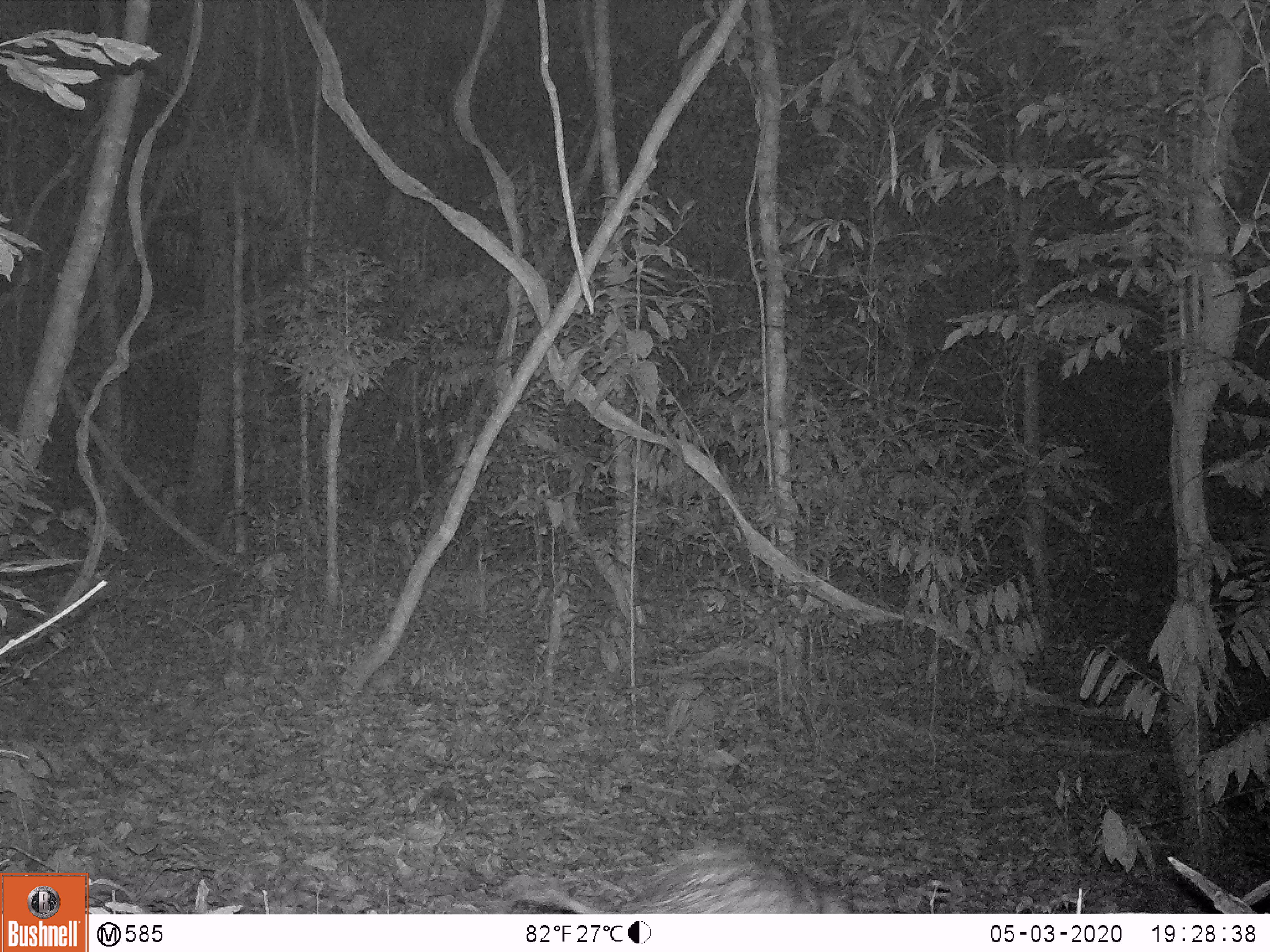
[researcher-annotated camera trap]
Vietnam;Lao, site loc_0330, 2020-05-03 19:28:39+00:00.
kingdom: Animalia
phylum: Chordata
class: Mammalia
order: Rodentia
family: Hystricidae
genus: Atherurus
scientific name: Atherurus macrourus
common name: asiatic brush-tailed porcupine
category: asiatic brush tailed porcupine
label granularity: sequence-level